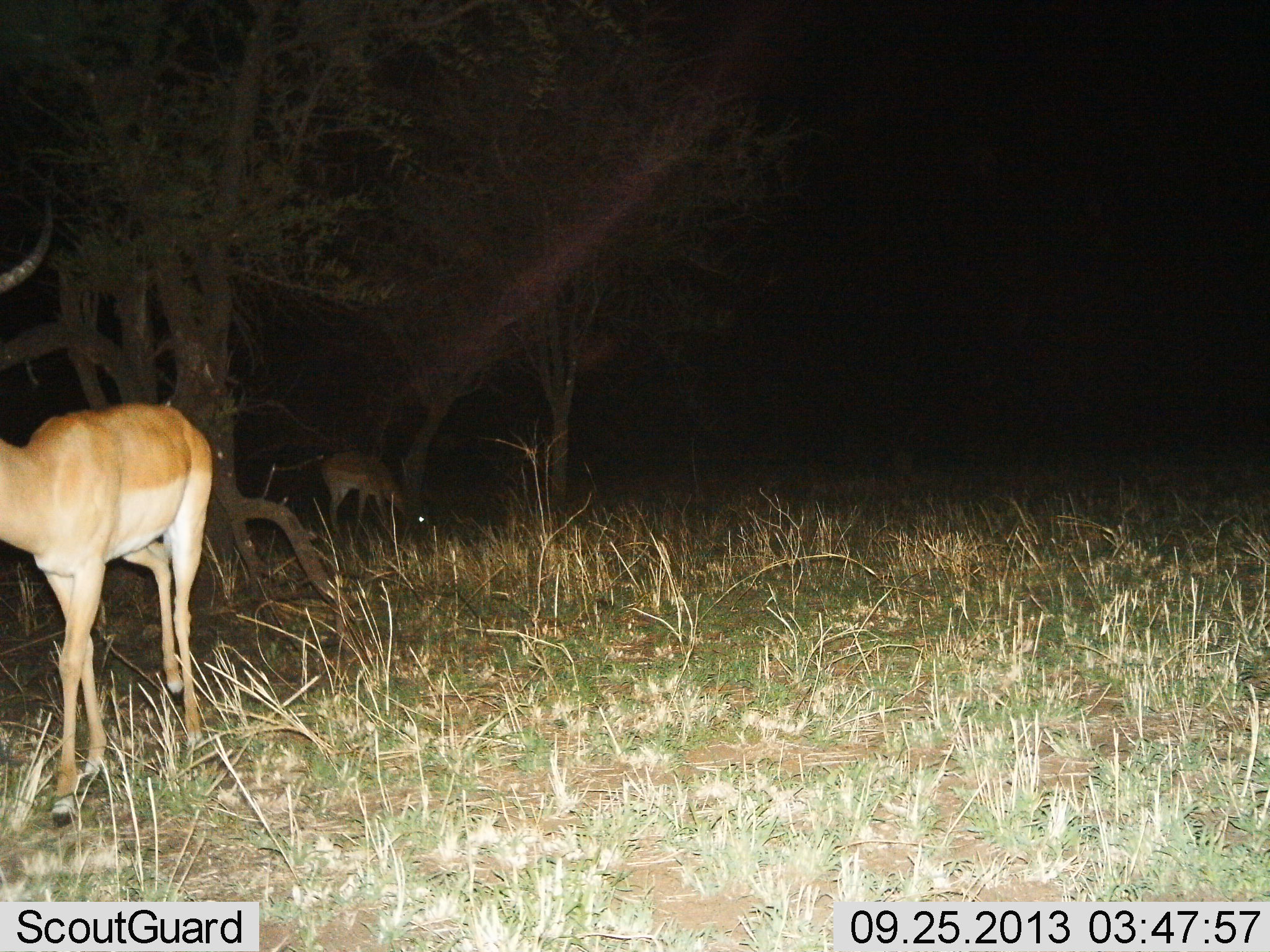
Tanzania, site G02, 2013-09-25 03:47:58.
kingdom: Animalia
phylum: Chordata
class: Mammalia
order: Artiodactyla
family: Bovidae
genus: Aepyceros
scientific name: Aepyceros melampus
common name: impala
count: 2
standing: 88%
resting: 0%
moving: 8%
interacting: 0%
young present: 4%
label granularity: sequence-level